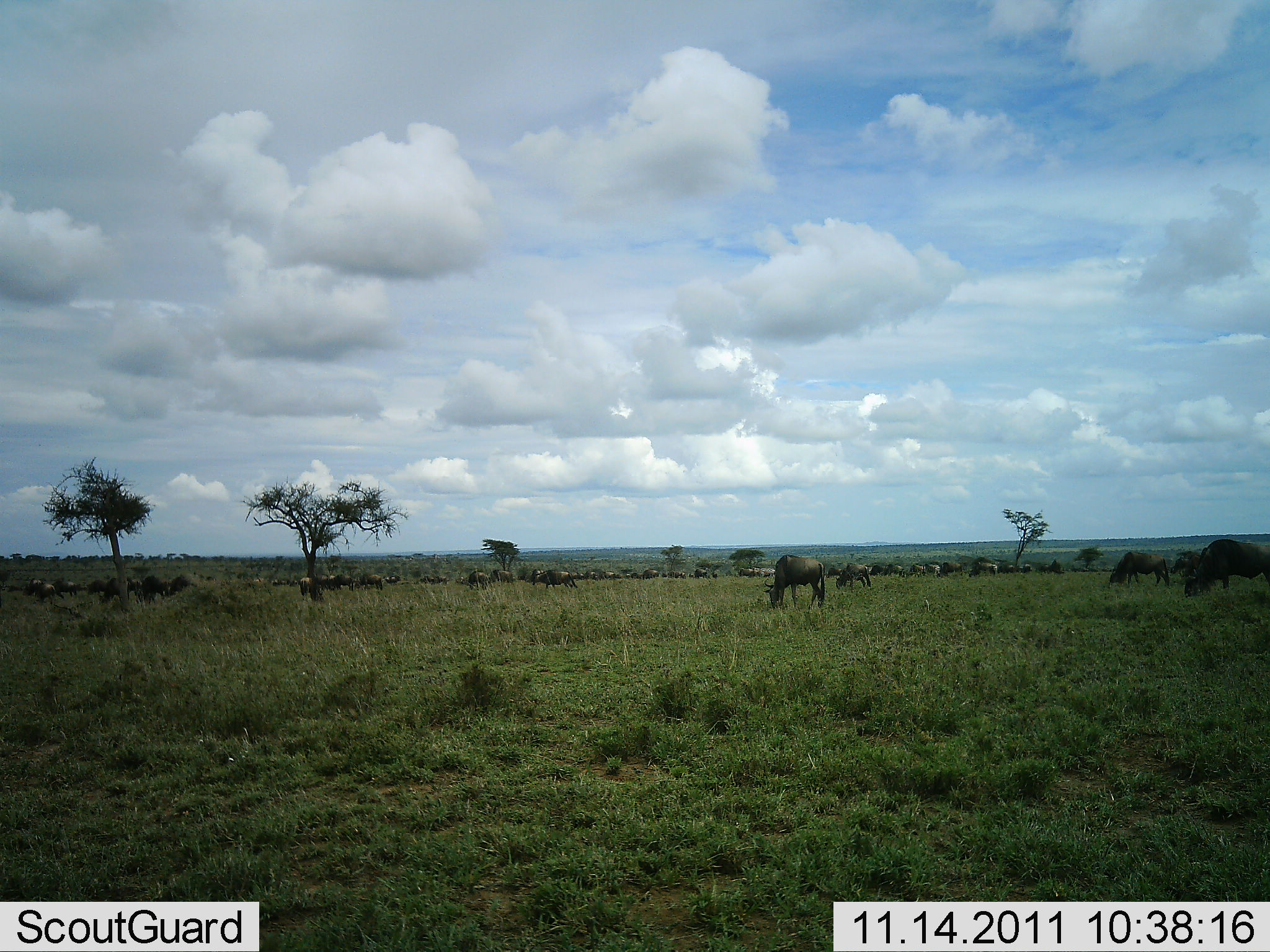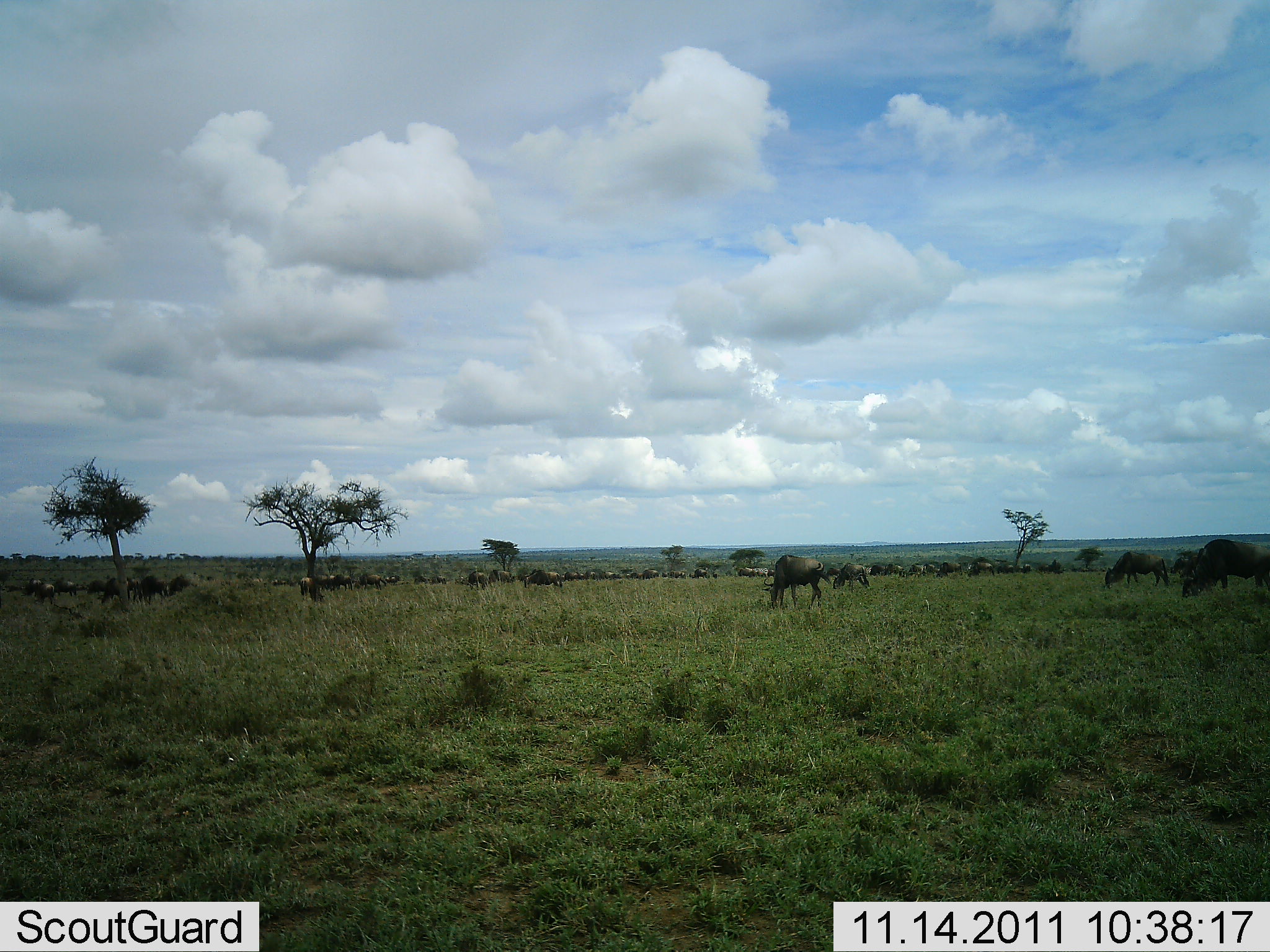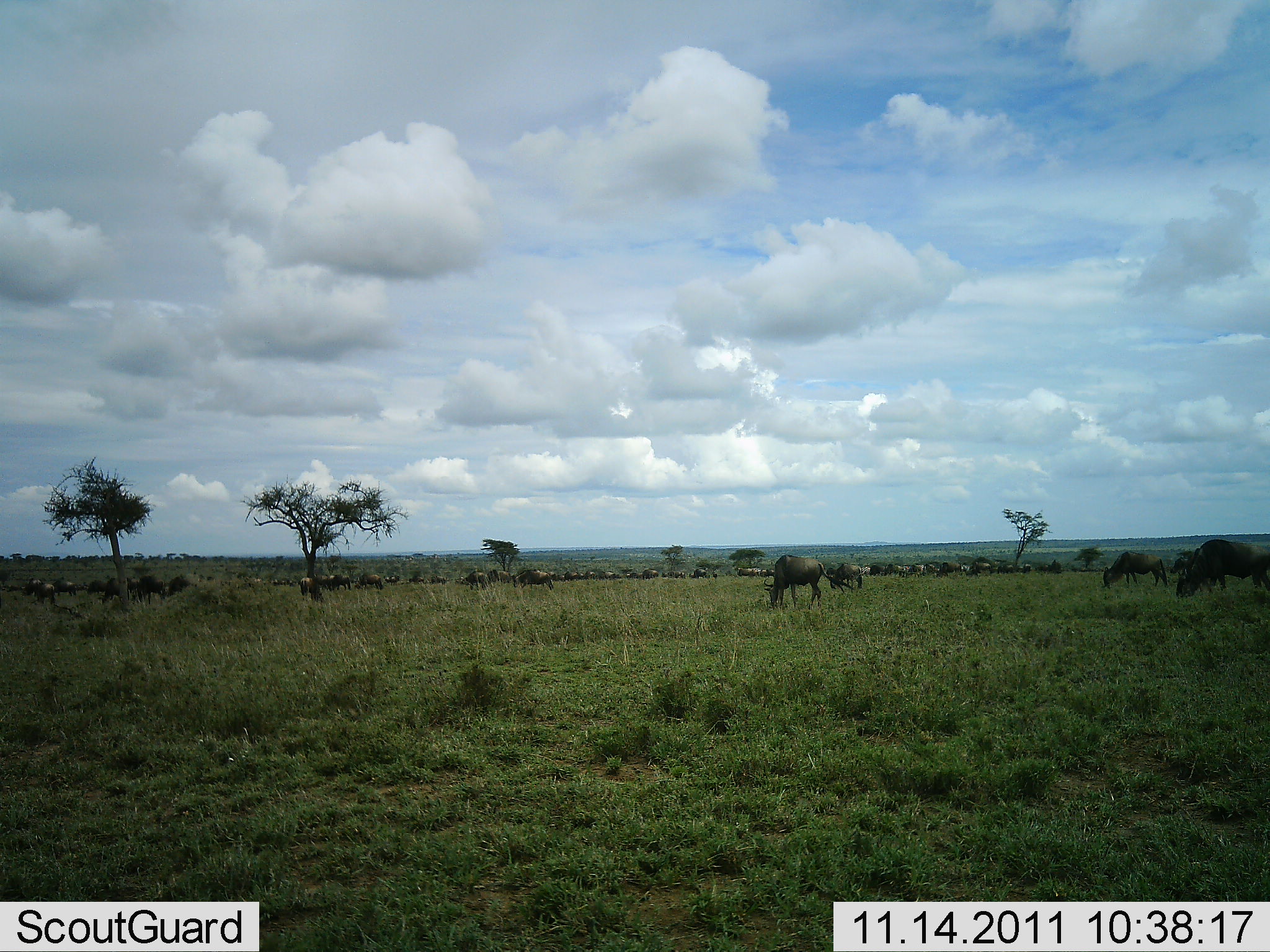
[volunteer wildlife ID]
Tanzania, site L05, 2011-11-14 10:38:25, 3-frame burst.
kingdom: Animalia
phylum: Chordata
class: Mammalia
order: Artiodactyla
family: Bovidae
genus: Connochaetes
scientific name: Connochaetes taurinus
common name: blue wildebeest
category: wildebeest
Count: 51+.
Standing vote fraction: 9%.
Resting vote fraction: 0%.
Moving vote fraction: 36%.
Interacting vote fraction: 0%.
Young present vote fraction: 0%.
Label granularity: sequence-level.